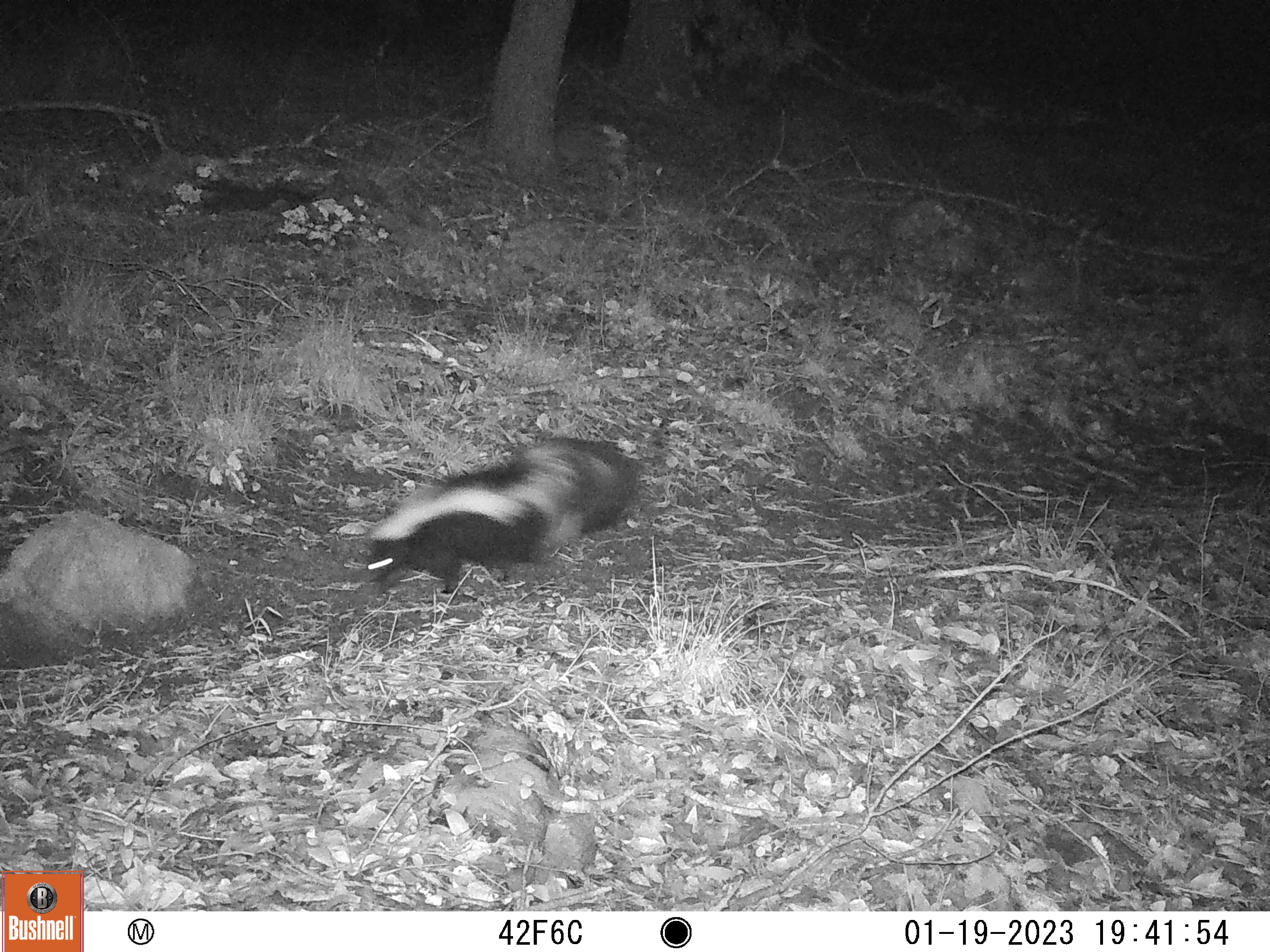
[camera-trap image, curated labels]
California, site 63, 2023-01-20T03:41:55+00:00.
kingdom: Animalia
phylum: Chordata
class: Mammalia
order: Carnivora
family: Mephitidae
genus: Mephitis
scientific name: Mephitis mephitis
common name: striped skunk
Striped skunk (Mephitis mephitis).